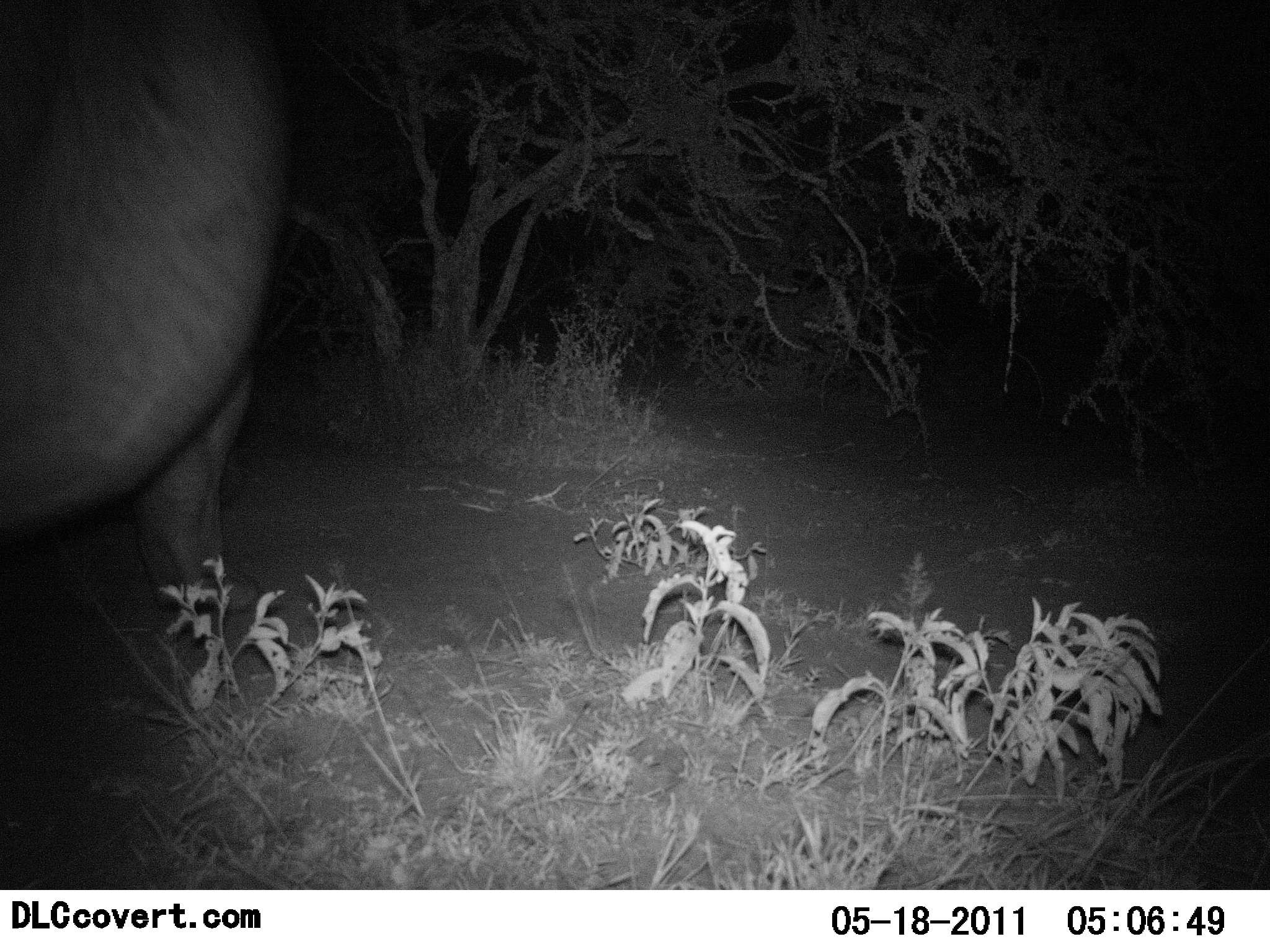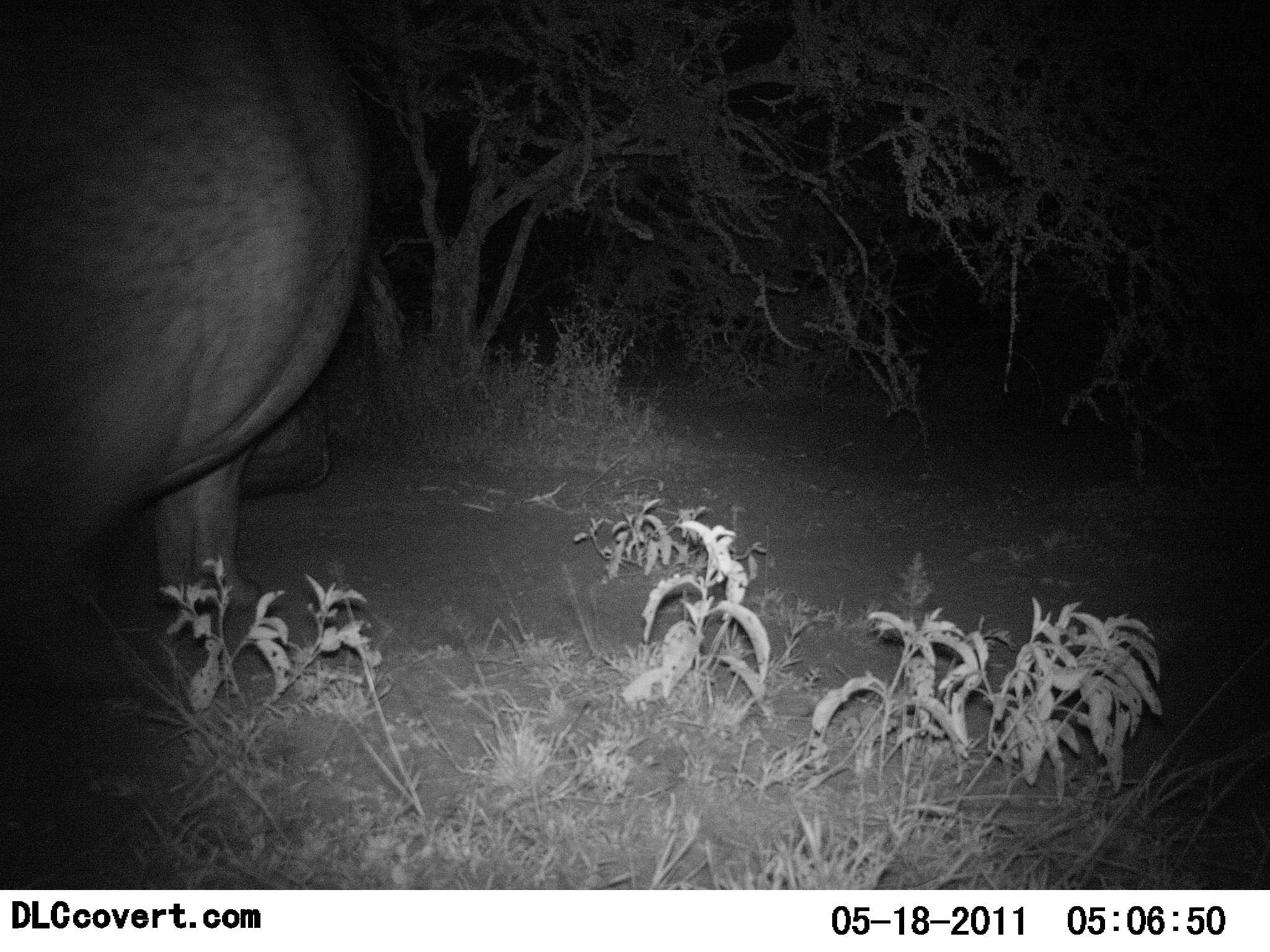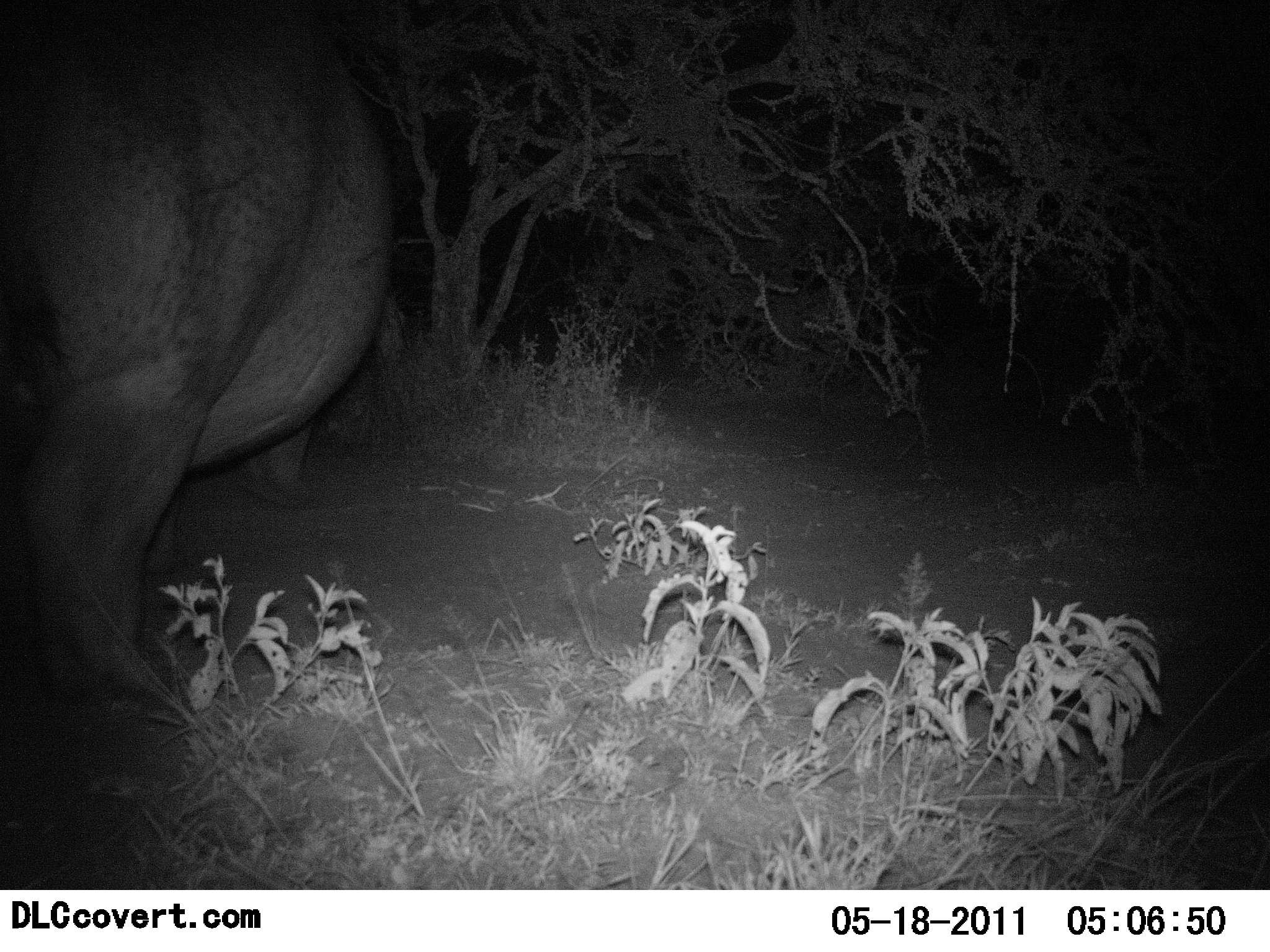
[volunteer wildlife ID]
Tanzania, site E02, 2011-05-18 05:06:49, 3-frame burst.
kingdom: Animalia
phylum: Chordata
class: Mammalia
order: Artiodactyla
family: Hippopotamidae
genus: Hippopotamus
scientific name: Hippopotamus amphibius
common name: hippopotamus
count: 1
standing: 0%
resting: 0%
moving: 100%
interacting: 0%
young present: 0%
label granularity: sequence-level